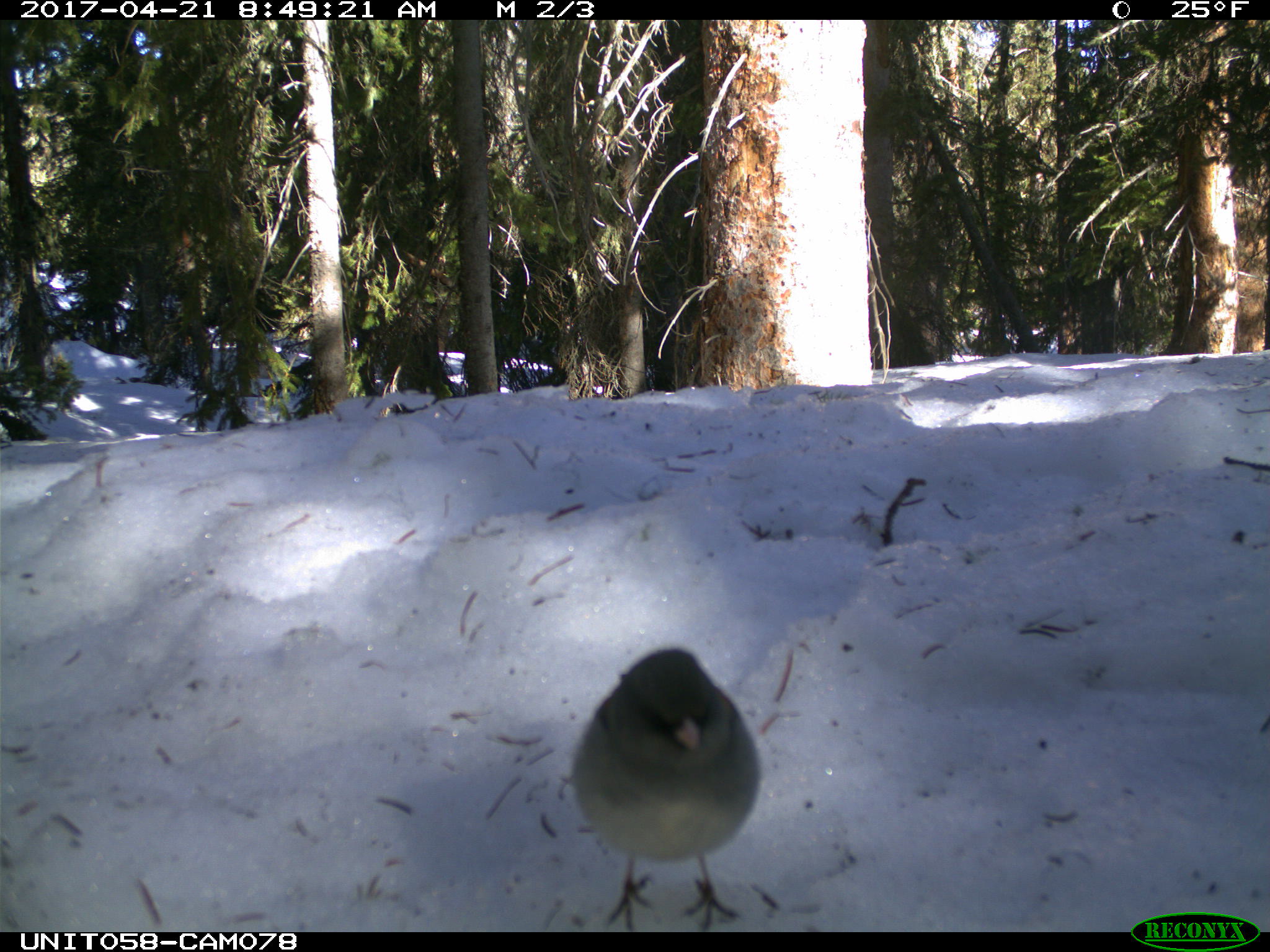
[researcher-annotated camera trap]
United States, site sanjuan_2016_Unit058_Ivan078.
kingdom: Animalia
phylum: Chordata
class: Aves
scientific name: Aves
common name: birds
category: unidentified bird